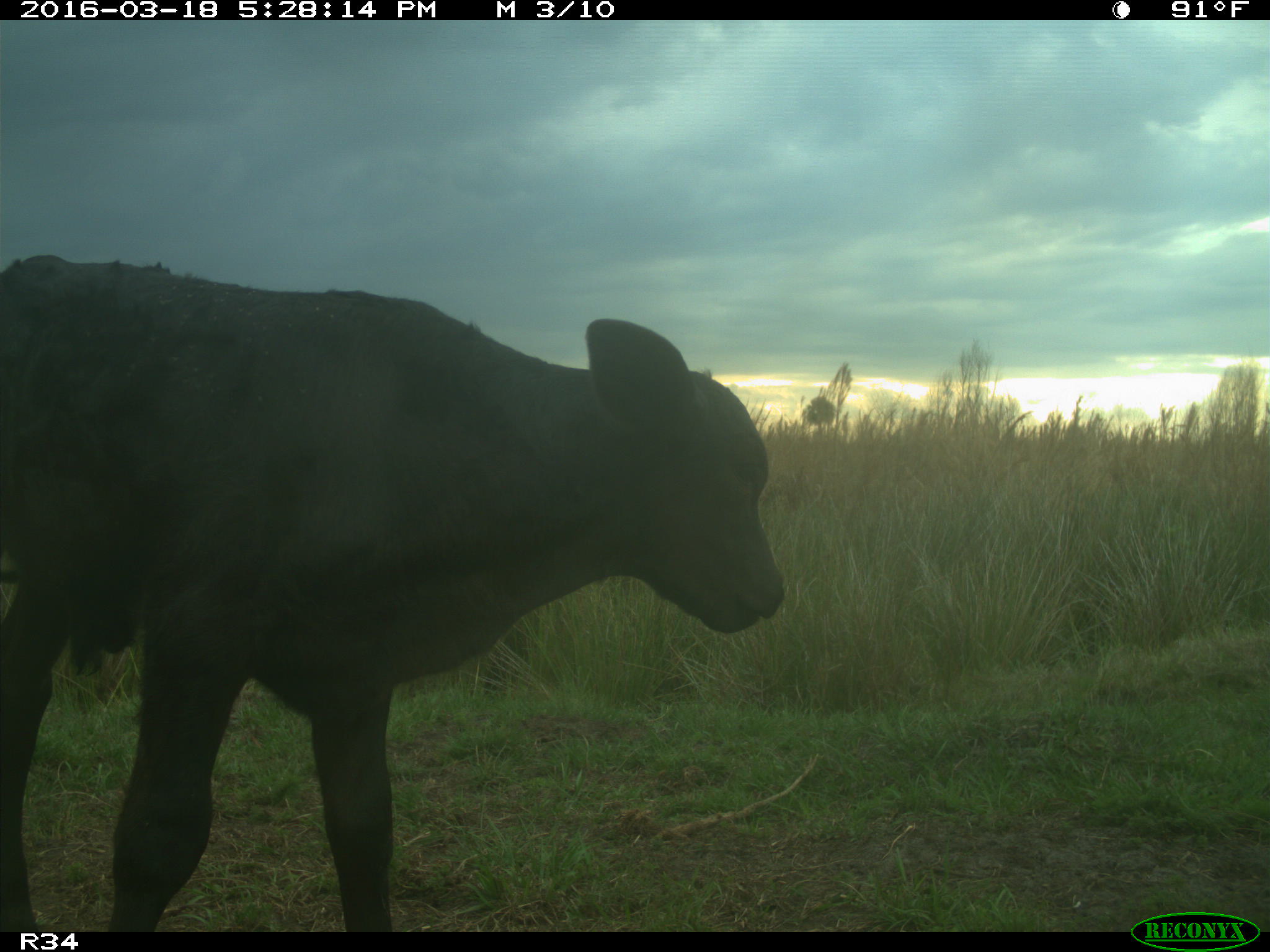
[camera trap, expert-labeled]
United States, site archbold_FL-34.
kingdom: Animalia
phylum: Chordata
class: Mammalia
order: Artiodactyla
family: Bovidae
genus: Bos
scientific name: Bos taurus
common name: domestic cow